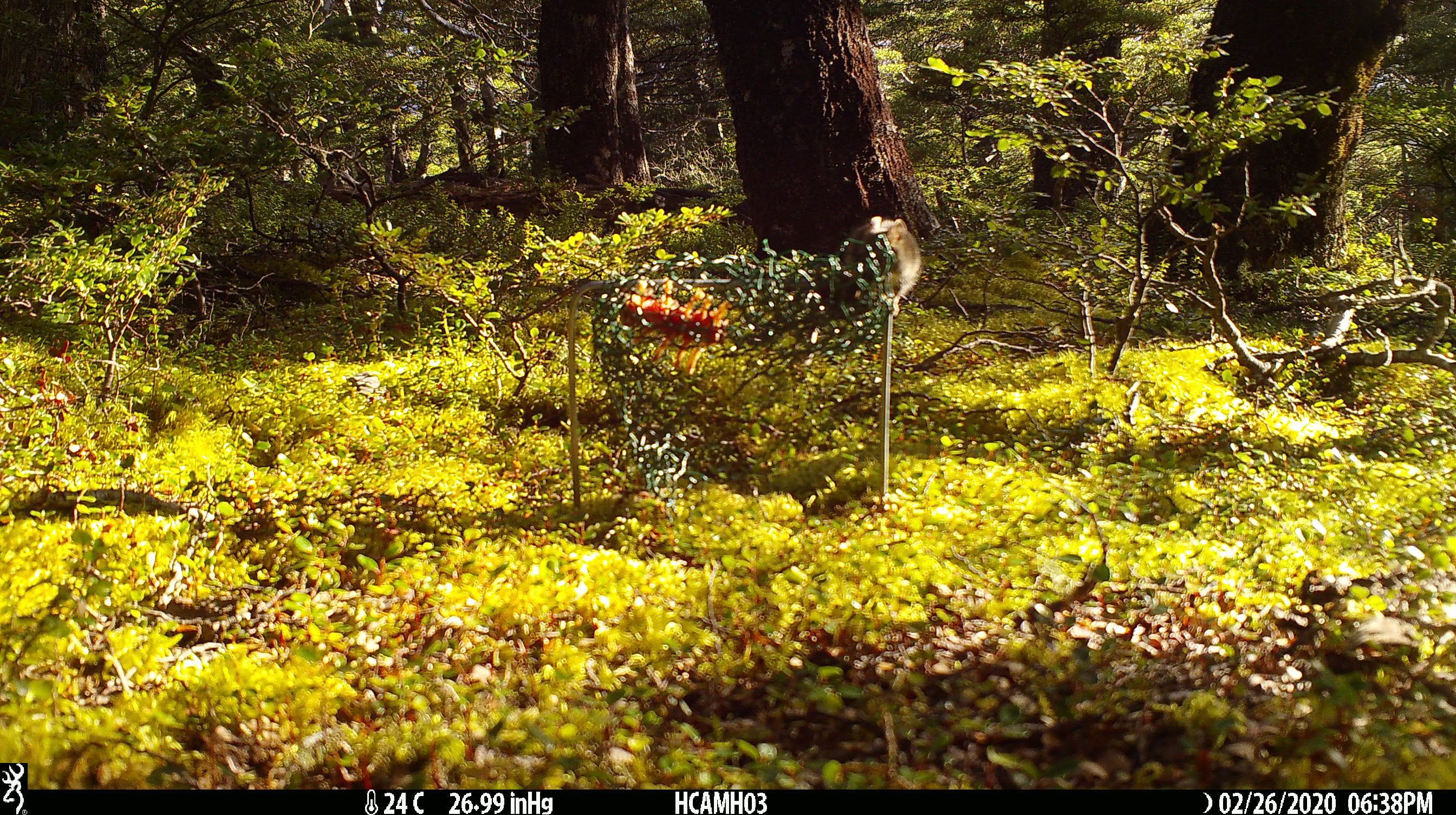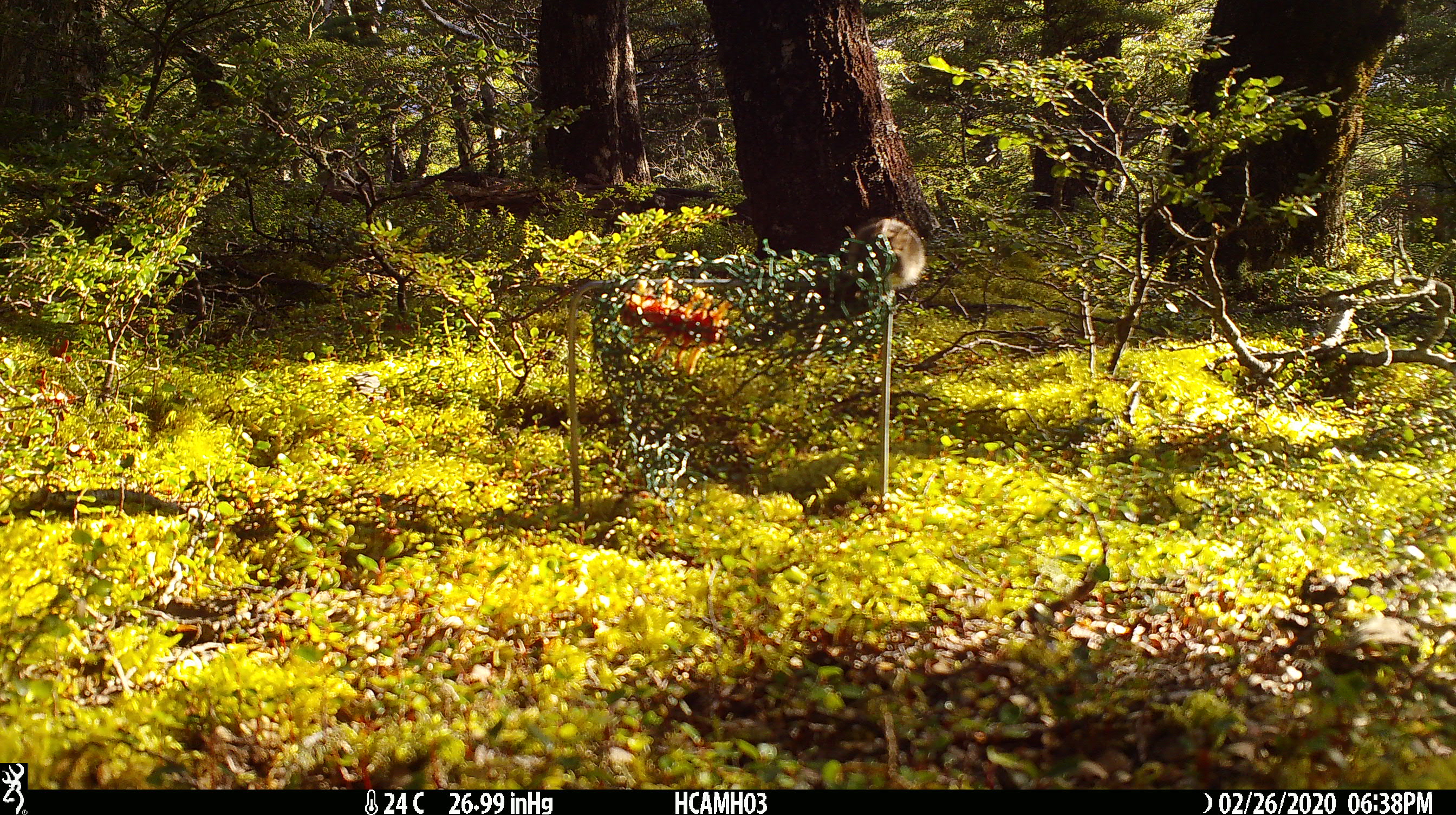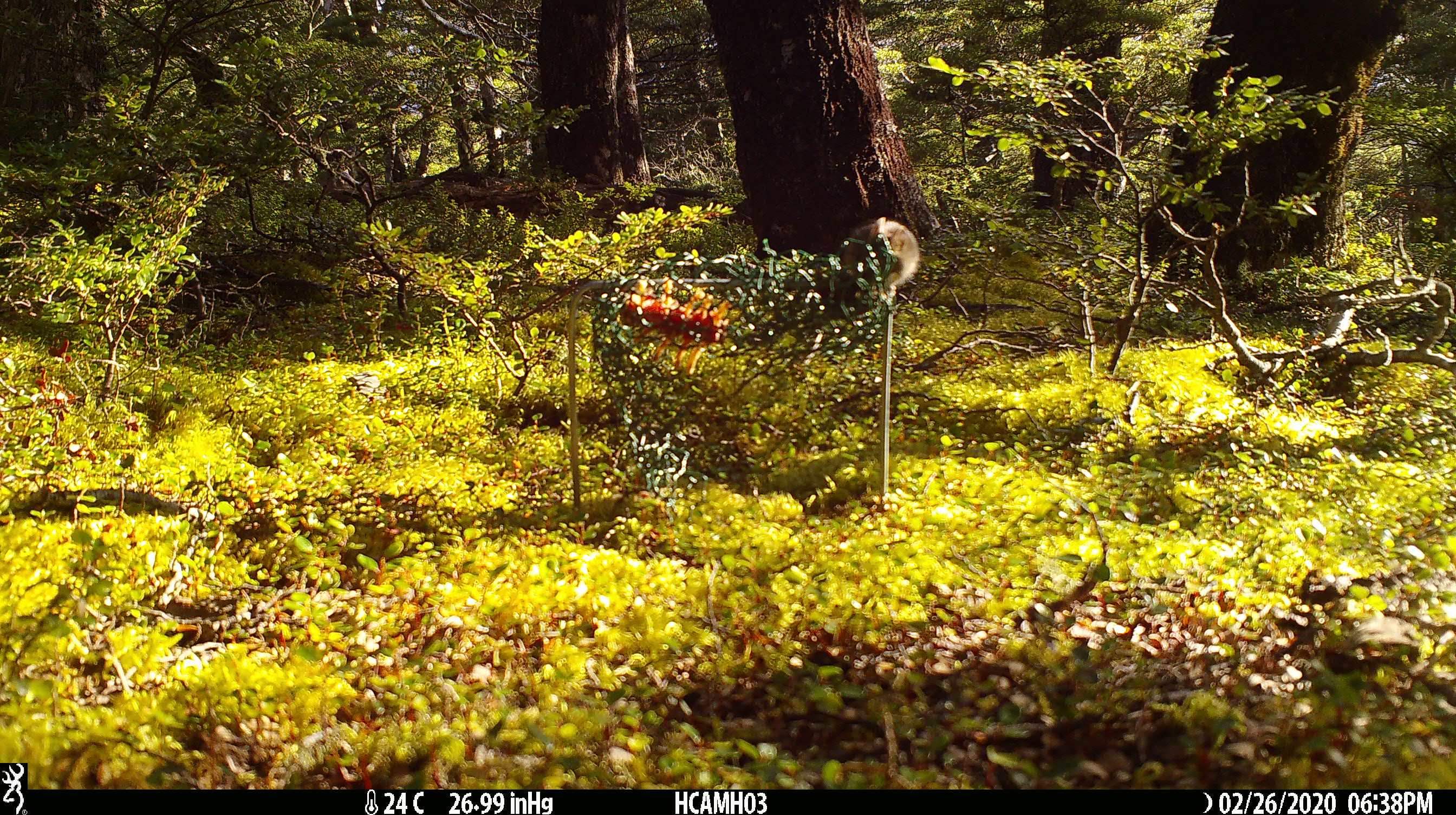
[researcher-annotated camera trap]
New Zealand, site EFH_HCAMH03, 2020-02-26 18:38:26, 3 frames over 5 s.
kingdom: Animalia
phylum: Chordata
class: Mammalia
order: Rodentia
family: Muridae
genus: Mus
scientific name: Mus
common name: mouse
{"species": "mouse (Mus)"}